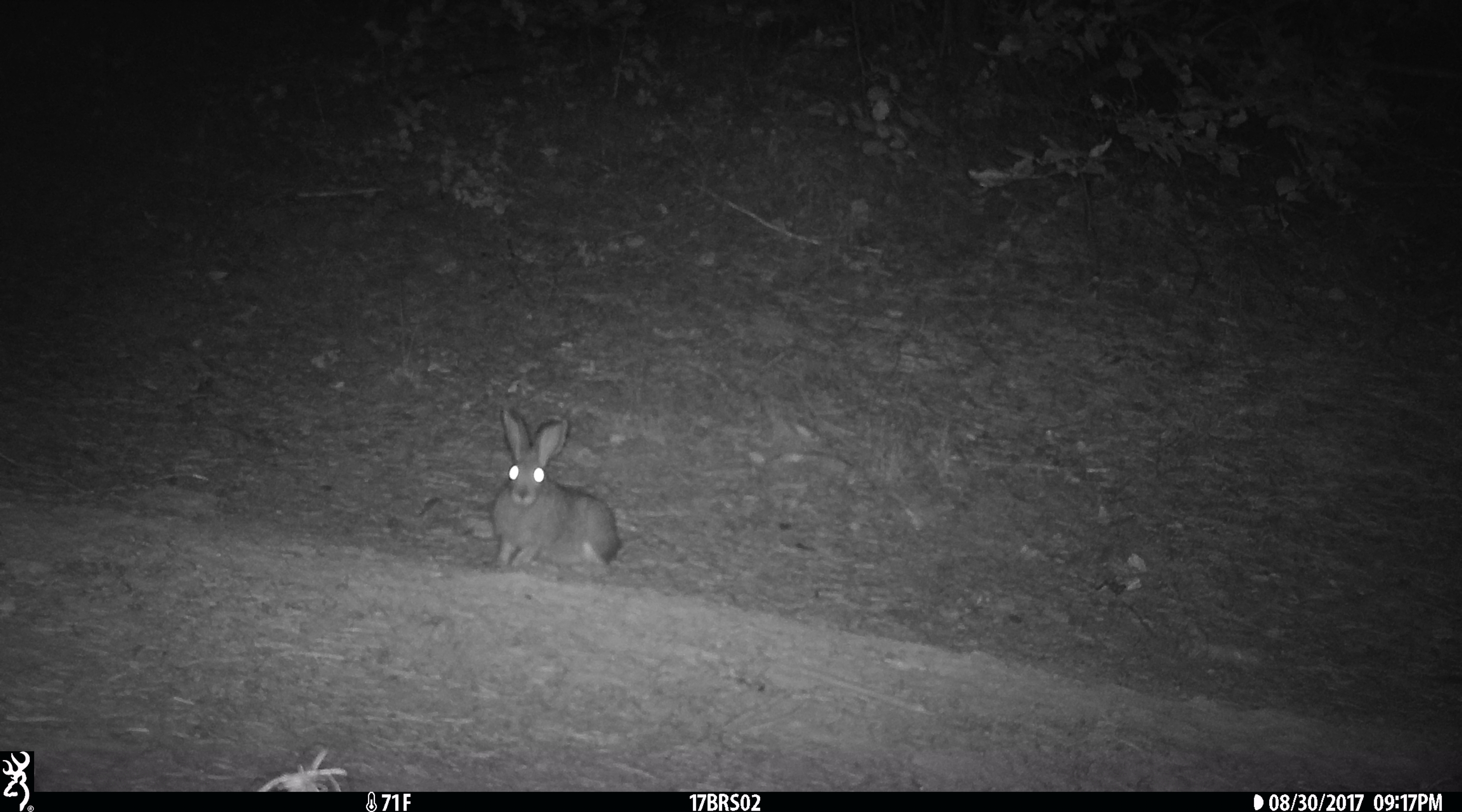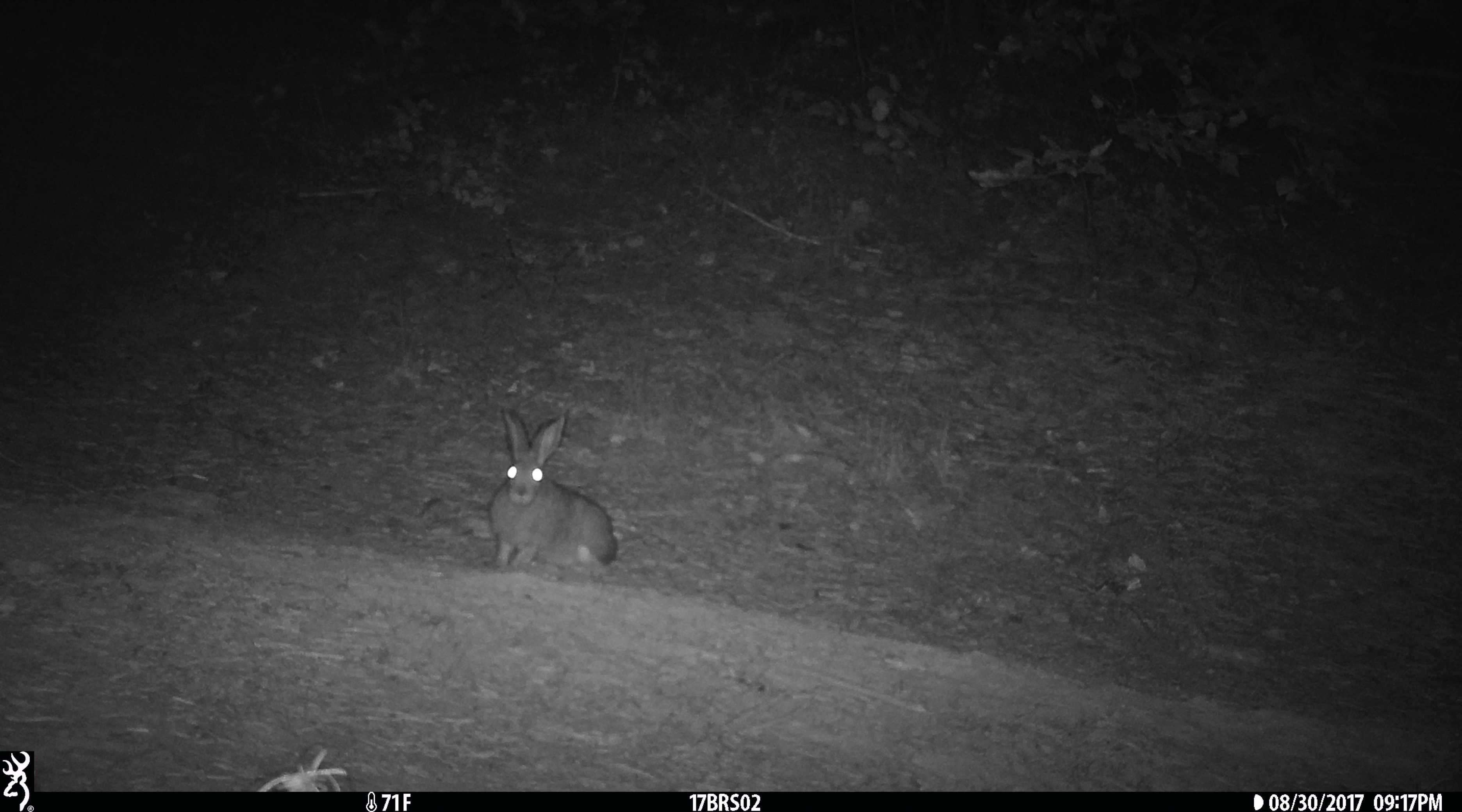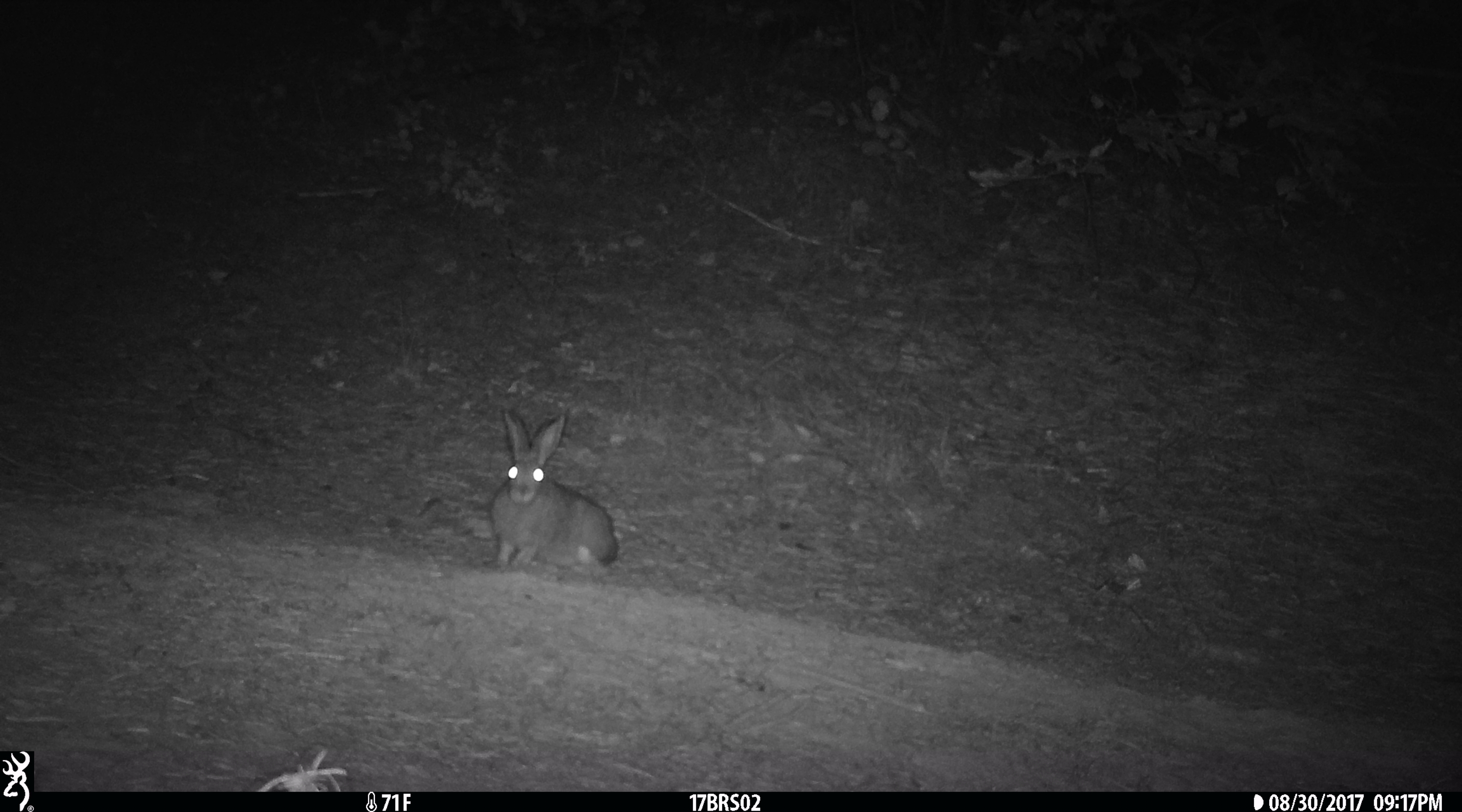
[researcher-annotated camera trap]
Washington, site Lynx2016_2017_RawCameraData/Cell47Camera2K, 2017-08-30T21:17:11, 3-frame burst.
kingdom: Animalia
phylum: Chordata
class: Mammalia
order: Lagomorpha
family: Leporidae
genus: Lepus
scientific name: Lepus americanus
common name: snowshoe hare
Lepus americanus (snowshoe hare). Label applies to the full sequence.